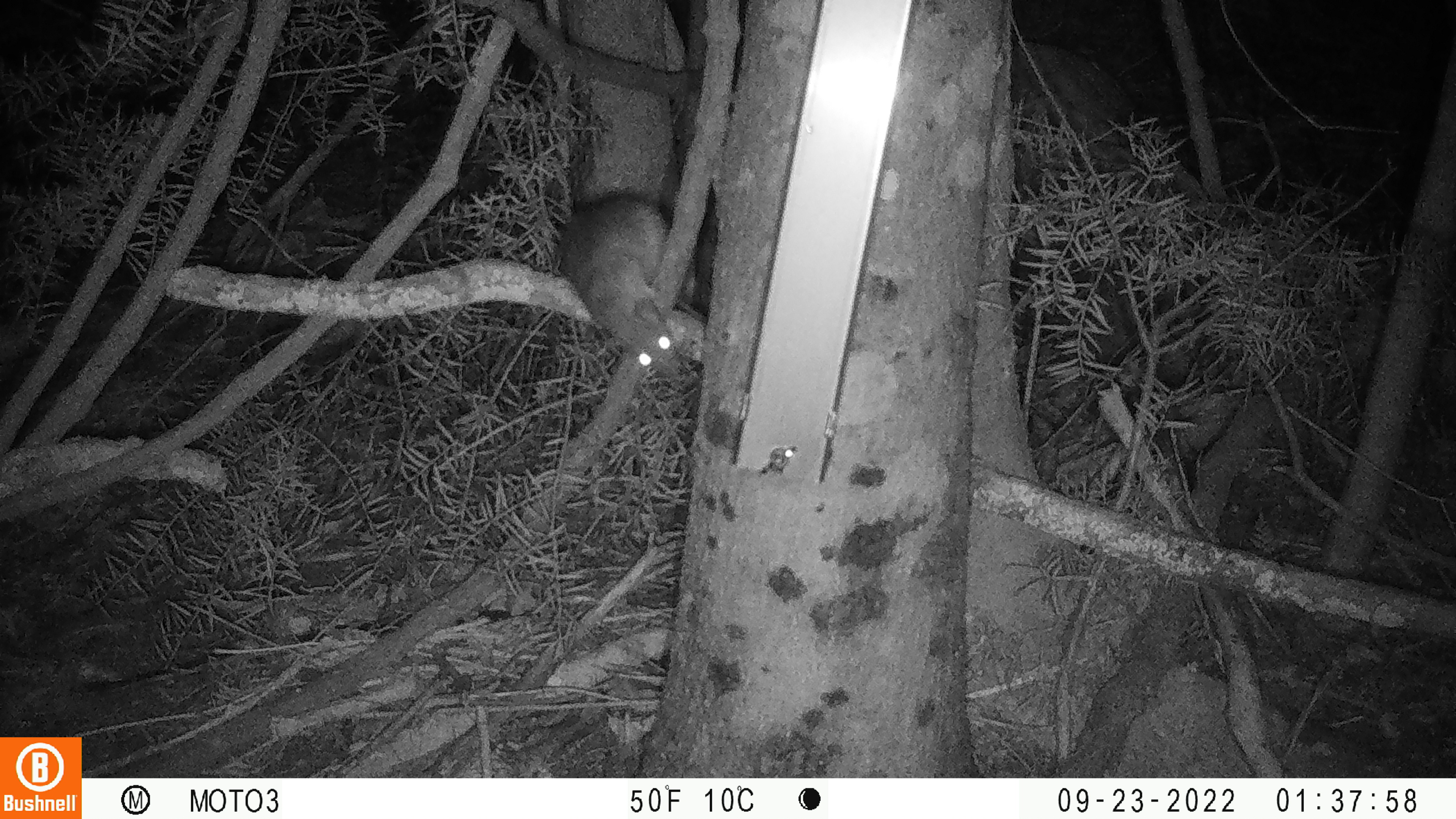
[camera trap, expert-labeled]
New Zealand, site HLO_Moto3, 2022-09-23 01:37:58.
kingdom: Animalia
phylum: Chordata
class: Mammalia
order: Rodentia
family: Muridae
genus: Rattus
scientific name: Rattus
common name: rat